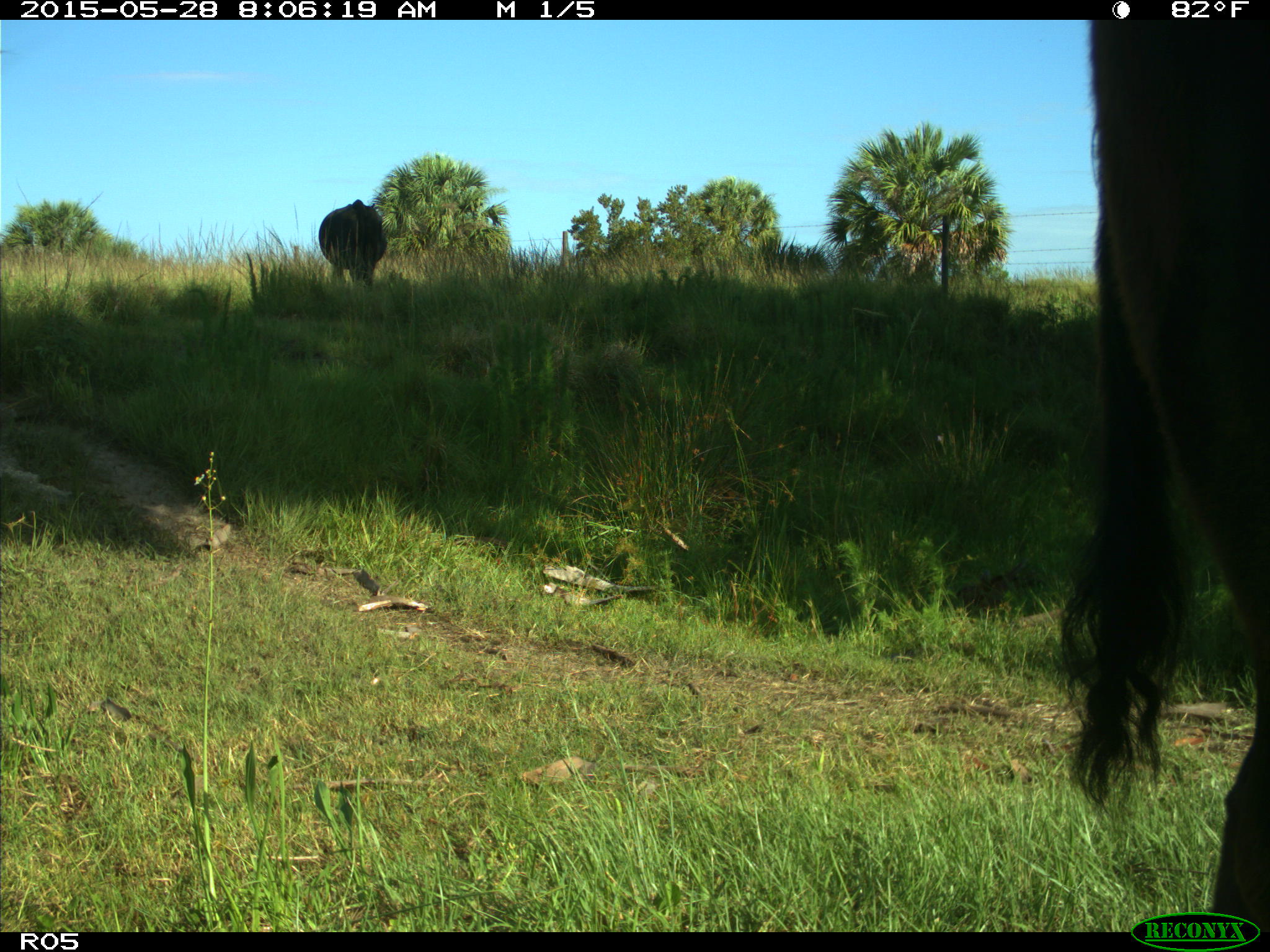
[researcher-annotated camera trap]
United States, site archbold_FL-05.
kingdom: Animalia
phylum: Chordata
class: Mammalia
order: Artiodactyla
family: Bovidae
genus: Bos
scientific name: Bos taurus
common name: domestic cow